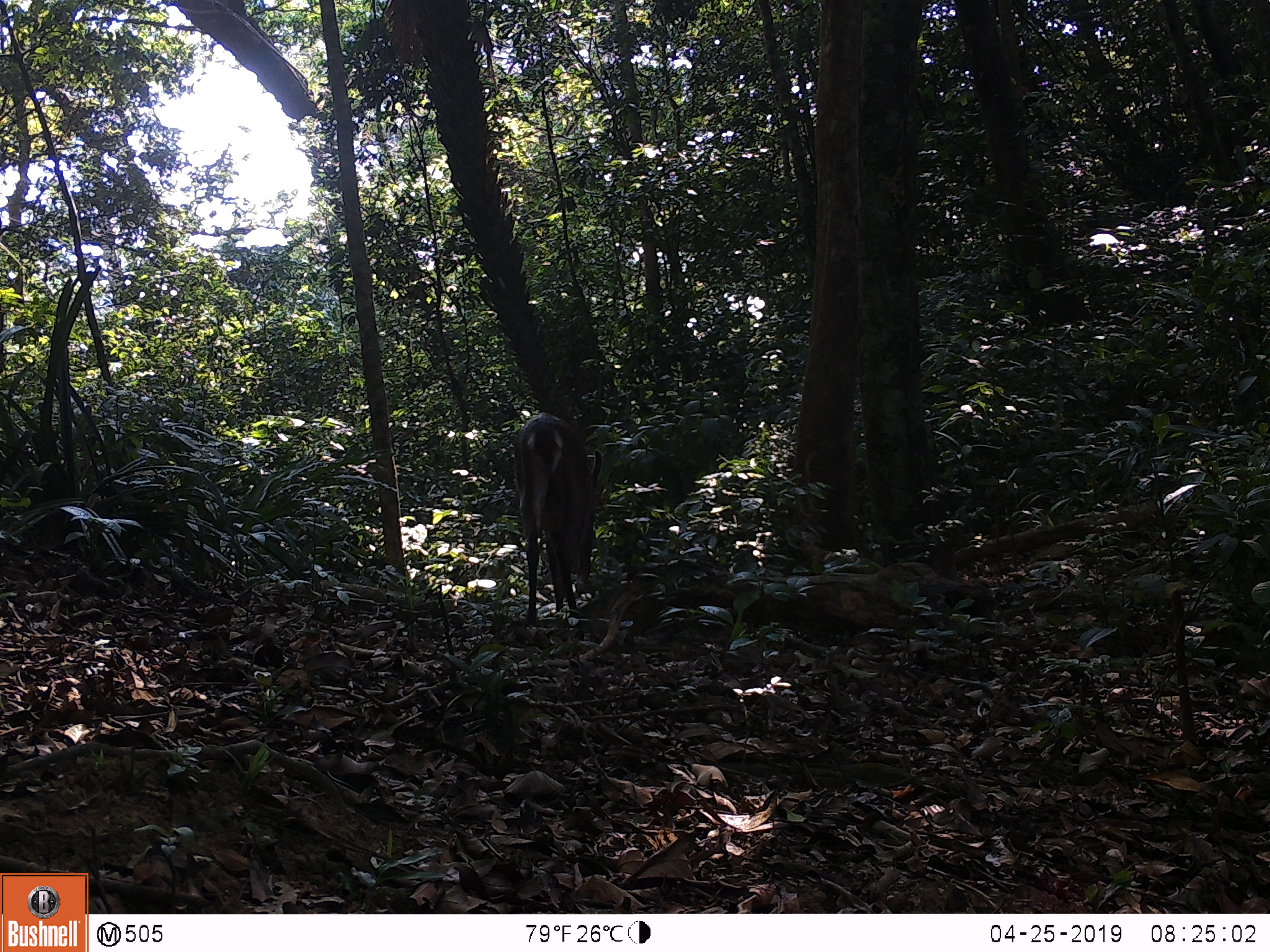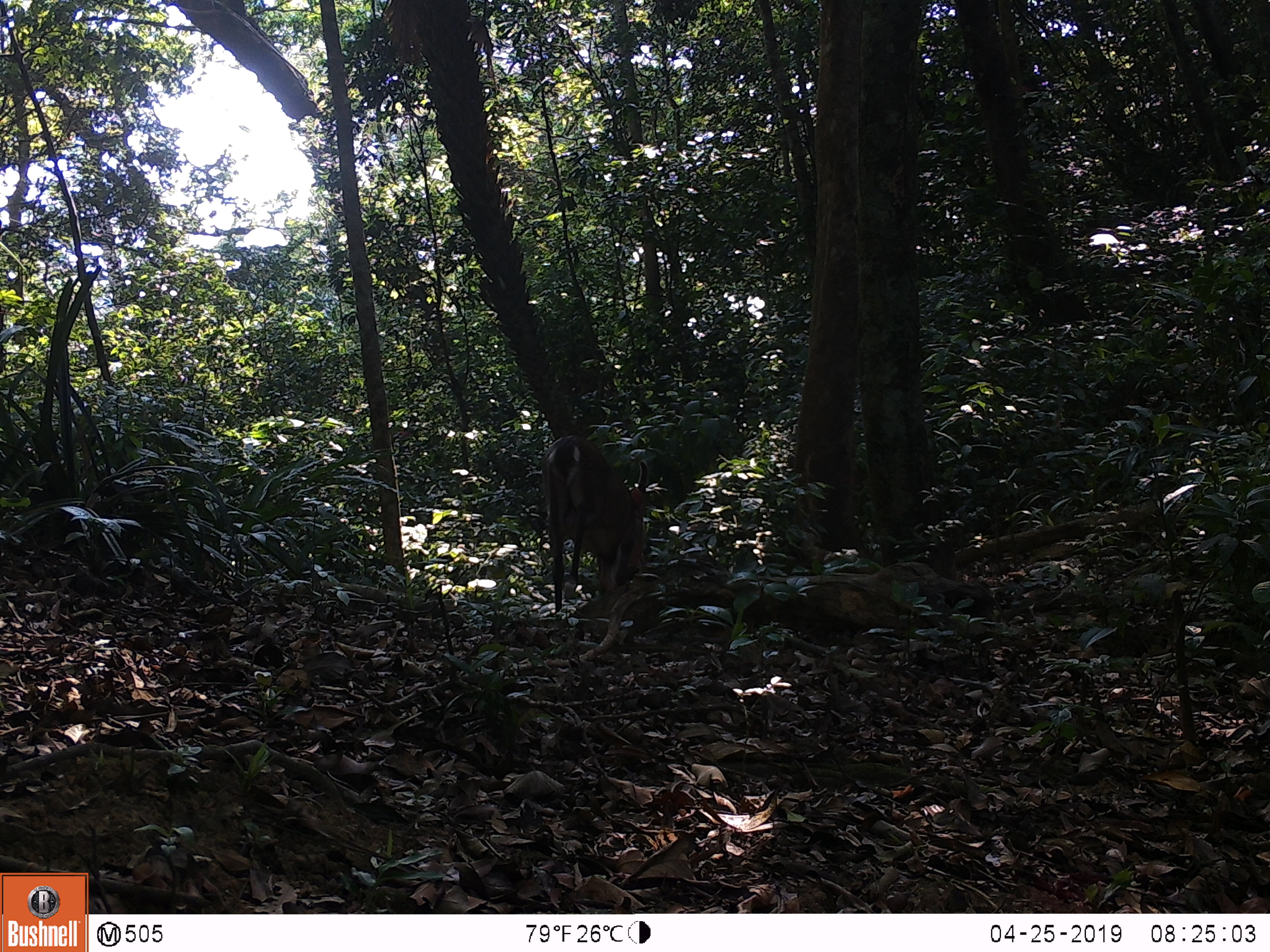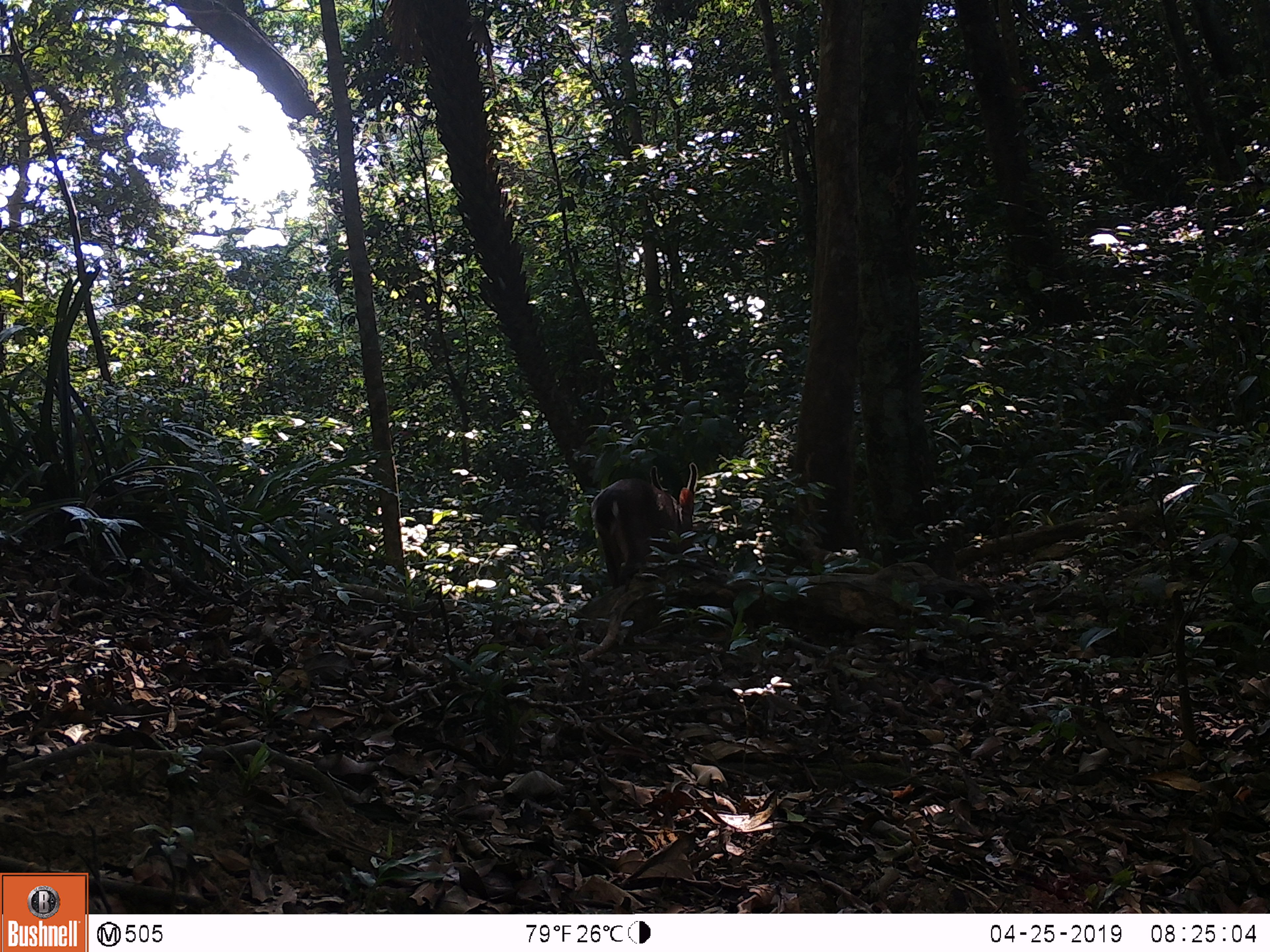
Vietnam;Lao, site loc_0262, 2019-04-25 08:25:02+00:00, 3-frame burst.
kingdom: Animalia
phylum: Chordata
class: Mammalia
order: Artiodactyla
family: Cervidae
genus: Muntiacus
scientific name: Muntiacus vuquangensis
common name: large-antlered muntjac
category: large antlered muntjac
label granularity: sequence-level